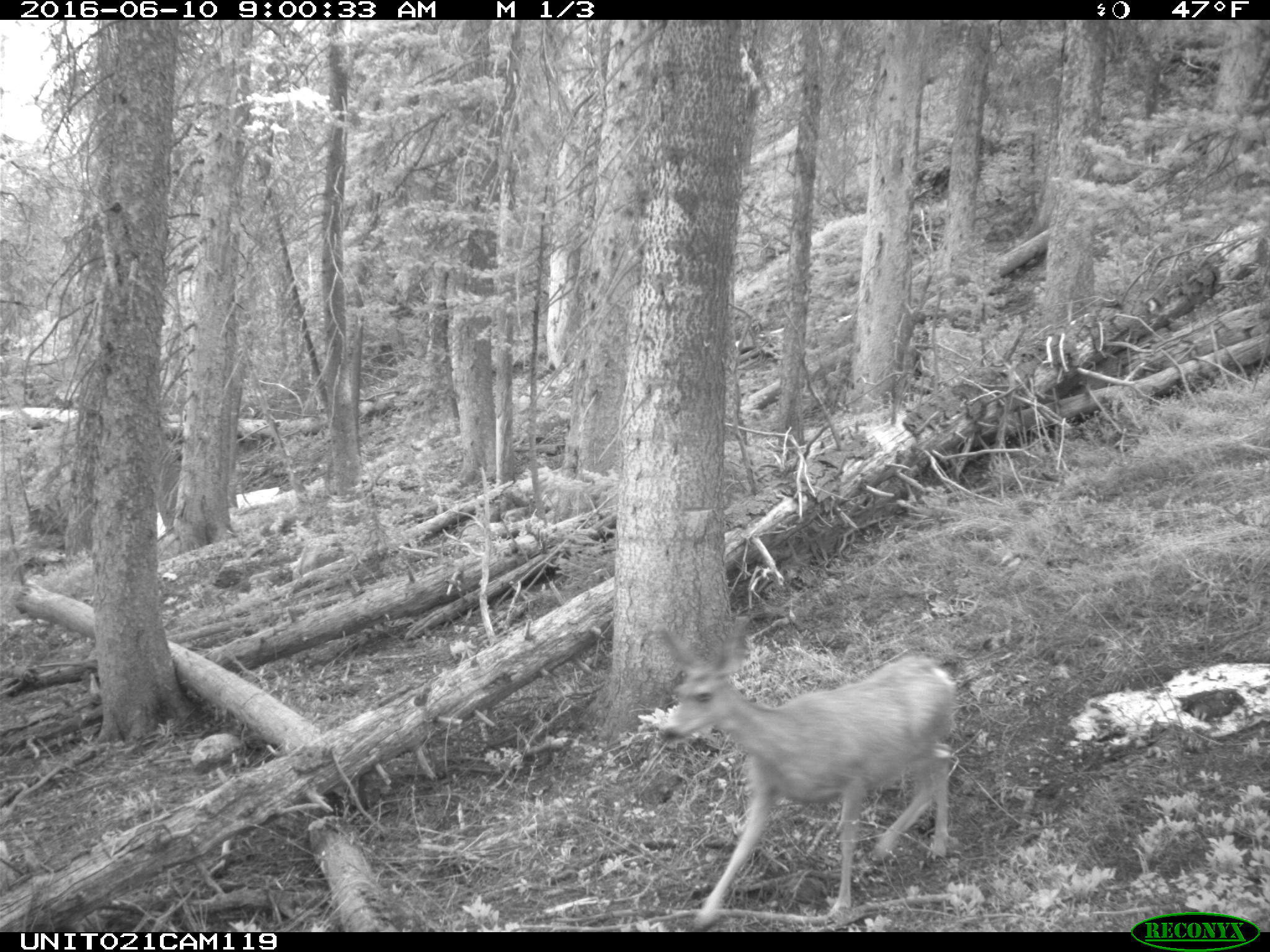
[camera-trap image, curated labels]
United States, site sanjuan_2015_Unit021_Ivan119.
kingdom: Animalia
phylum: Chordata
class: Mammalia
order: Artiodactyla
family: Cervidae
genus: Odocoileus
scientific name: Odocoileus hemionus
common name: mule deer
Odocoileus hemionus (mule deer).